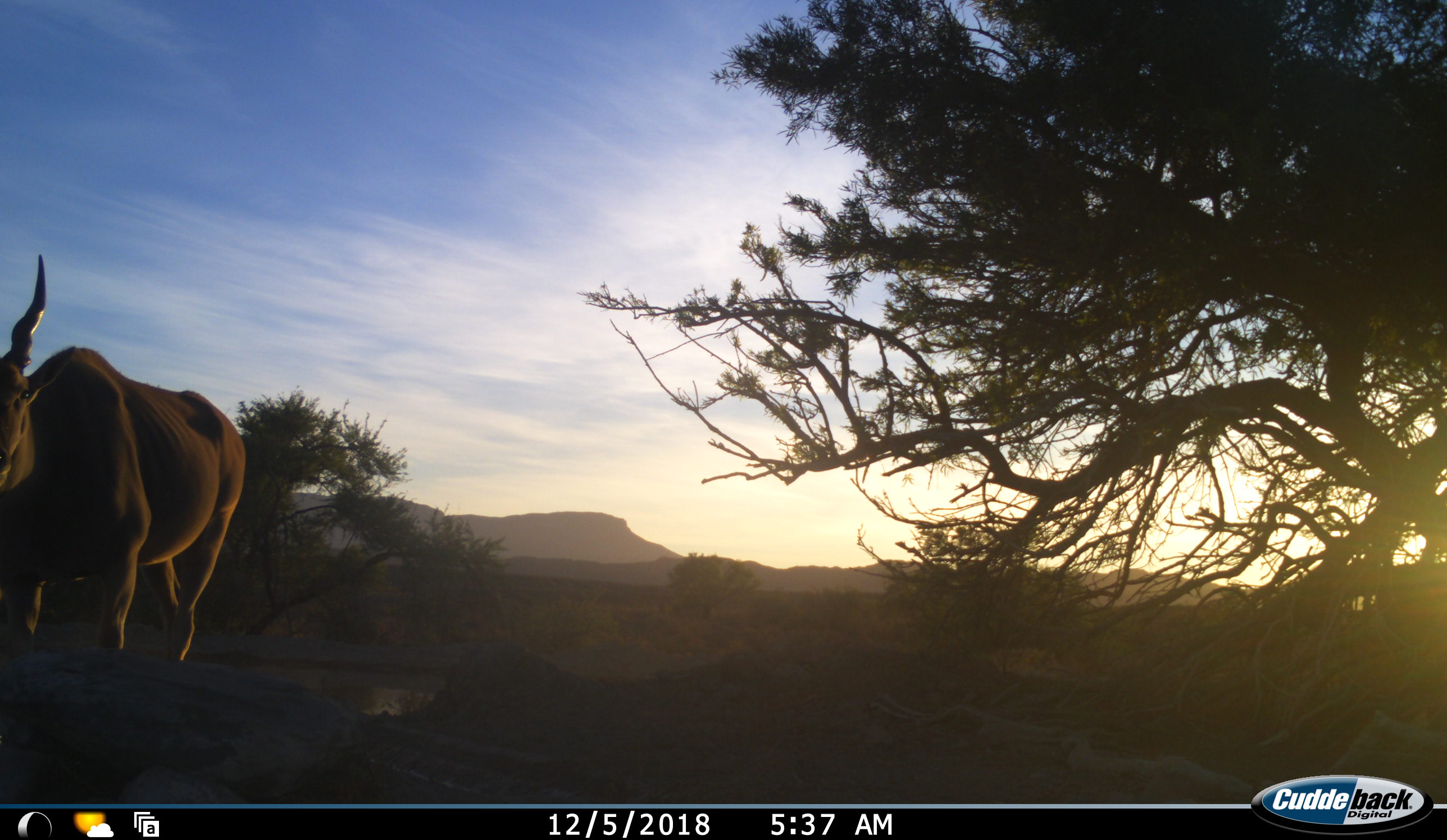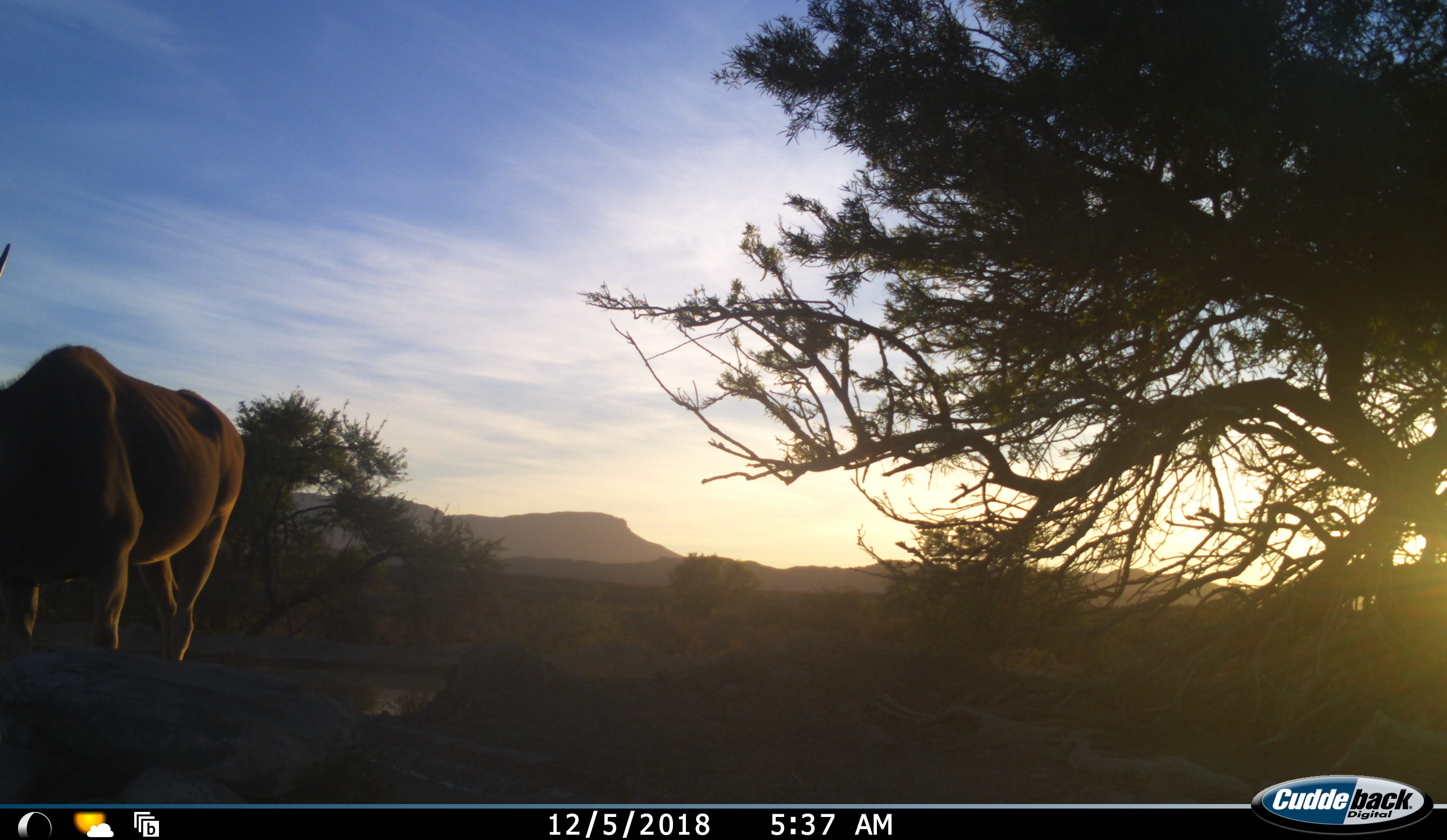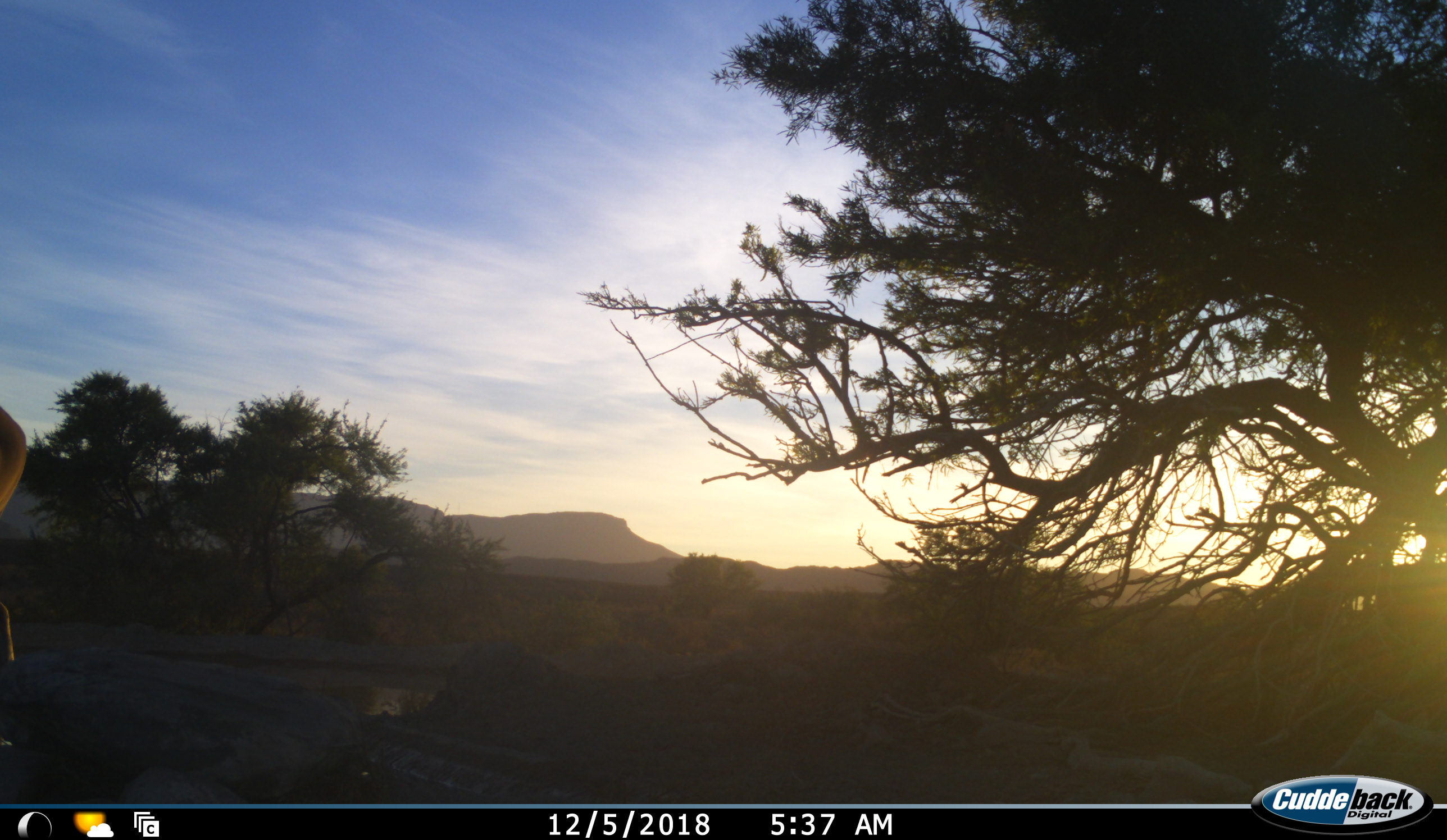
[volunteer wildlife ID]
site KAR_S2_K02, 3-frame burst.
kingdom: Animalia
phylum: Chordata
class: Mammalia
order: Artiodactyla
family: Bovidae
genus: Tragelaphus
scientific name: Tragelaphus oryx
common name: eland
Eland (Tragelaphus oryx), count 1. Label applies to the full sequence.